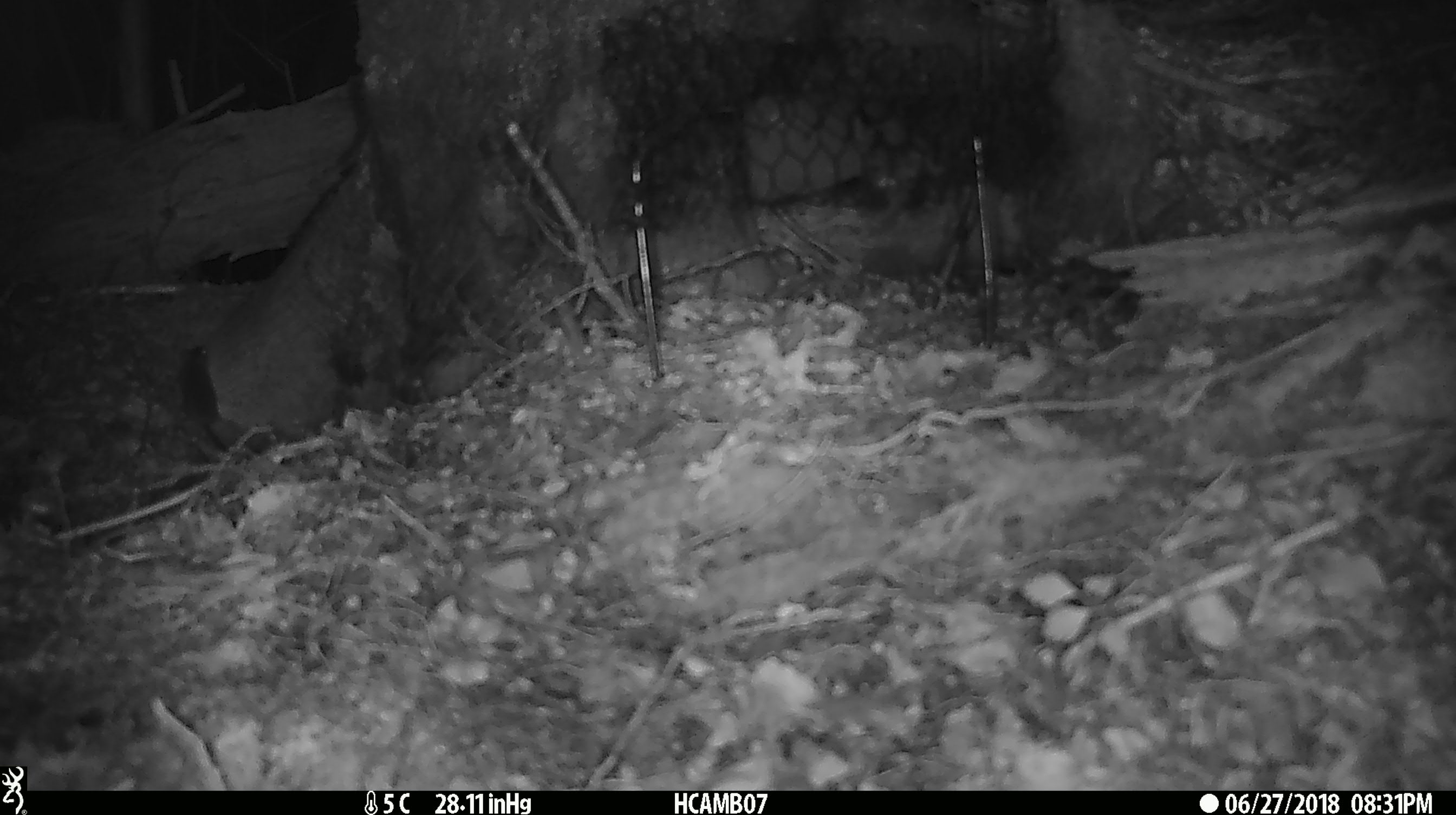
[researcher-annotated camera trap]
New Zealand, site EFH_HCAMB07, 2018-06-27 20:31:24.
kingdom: Animalia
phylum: Chordata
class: Mammalia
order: Rodentia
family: Muridae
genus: Mus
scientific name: Mus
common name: mouse